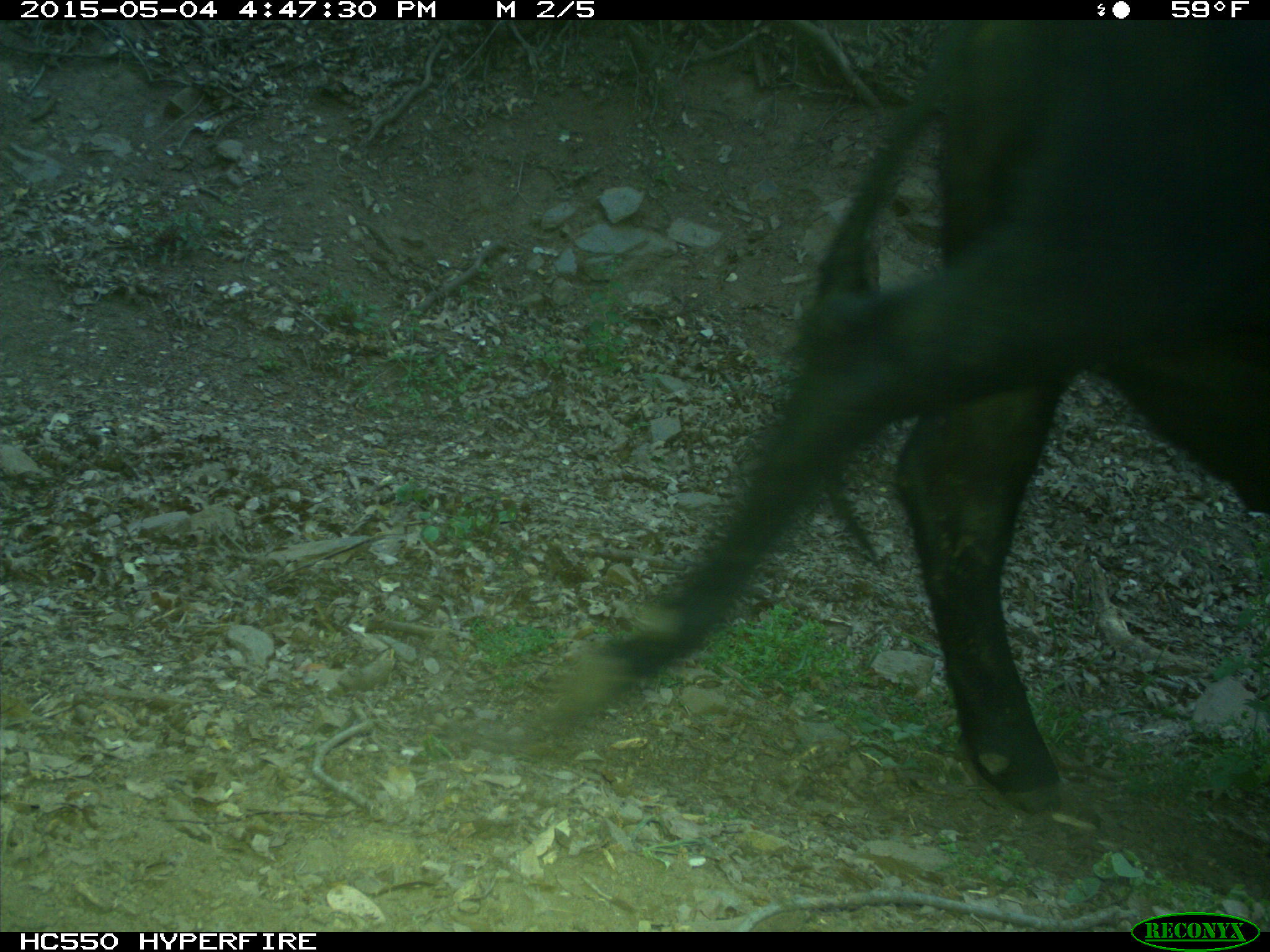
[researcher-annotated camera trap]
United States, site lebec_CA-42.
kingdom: Animalia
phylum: Chordata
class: Mammalia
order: Artiodactyla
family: Bovidae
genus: Bos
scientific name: Bos taurus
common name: domestic cow